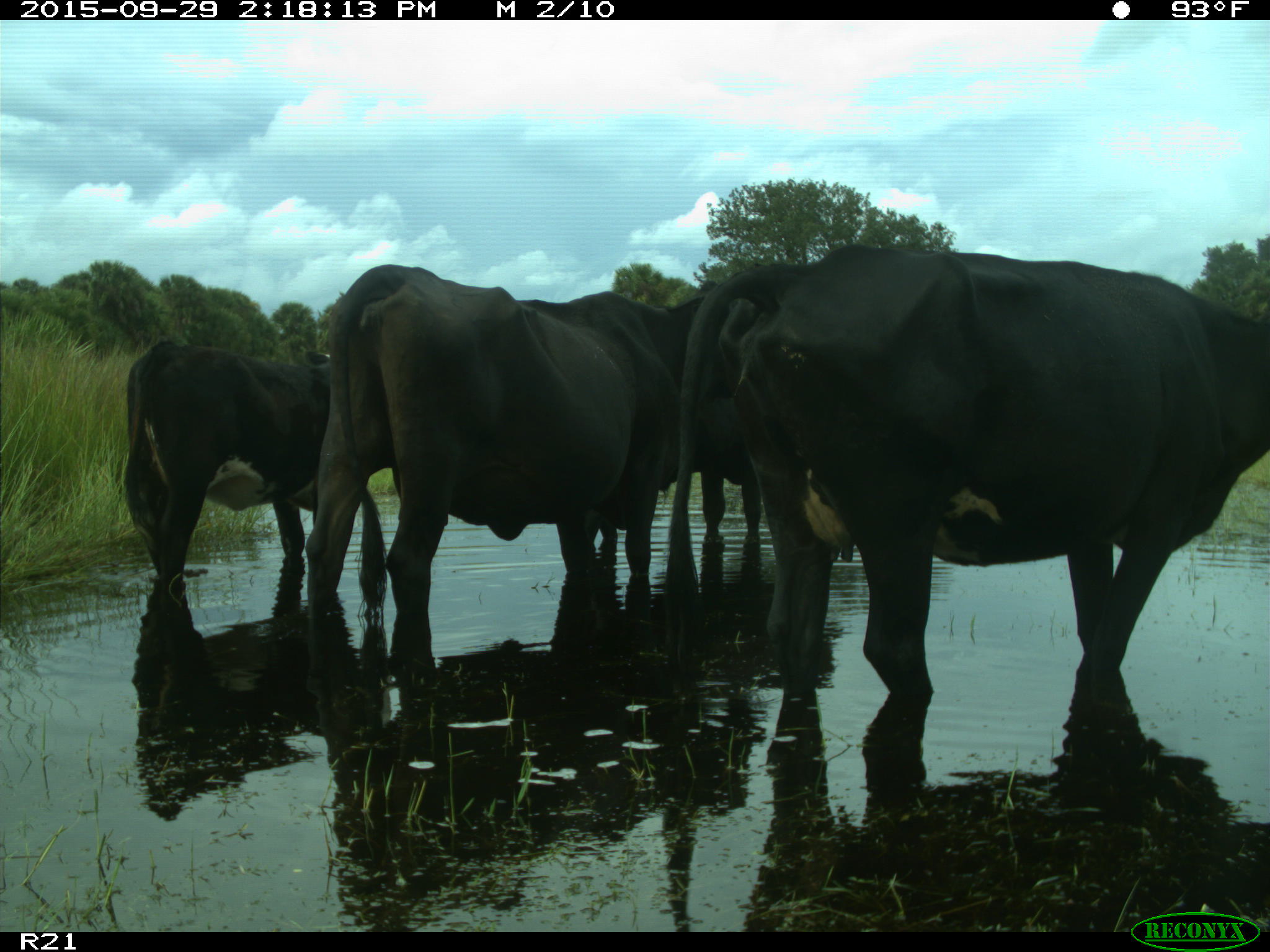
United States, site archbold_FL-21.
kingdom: Animalia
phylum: Chordata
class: Mammalia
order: Artiodactyla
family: Bovidae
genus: Bos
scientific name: Bos taurus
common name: domestic cow